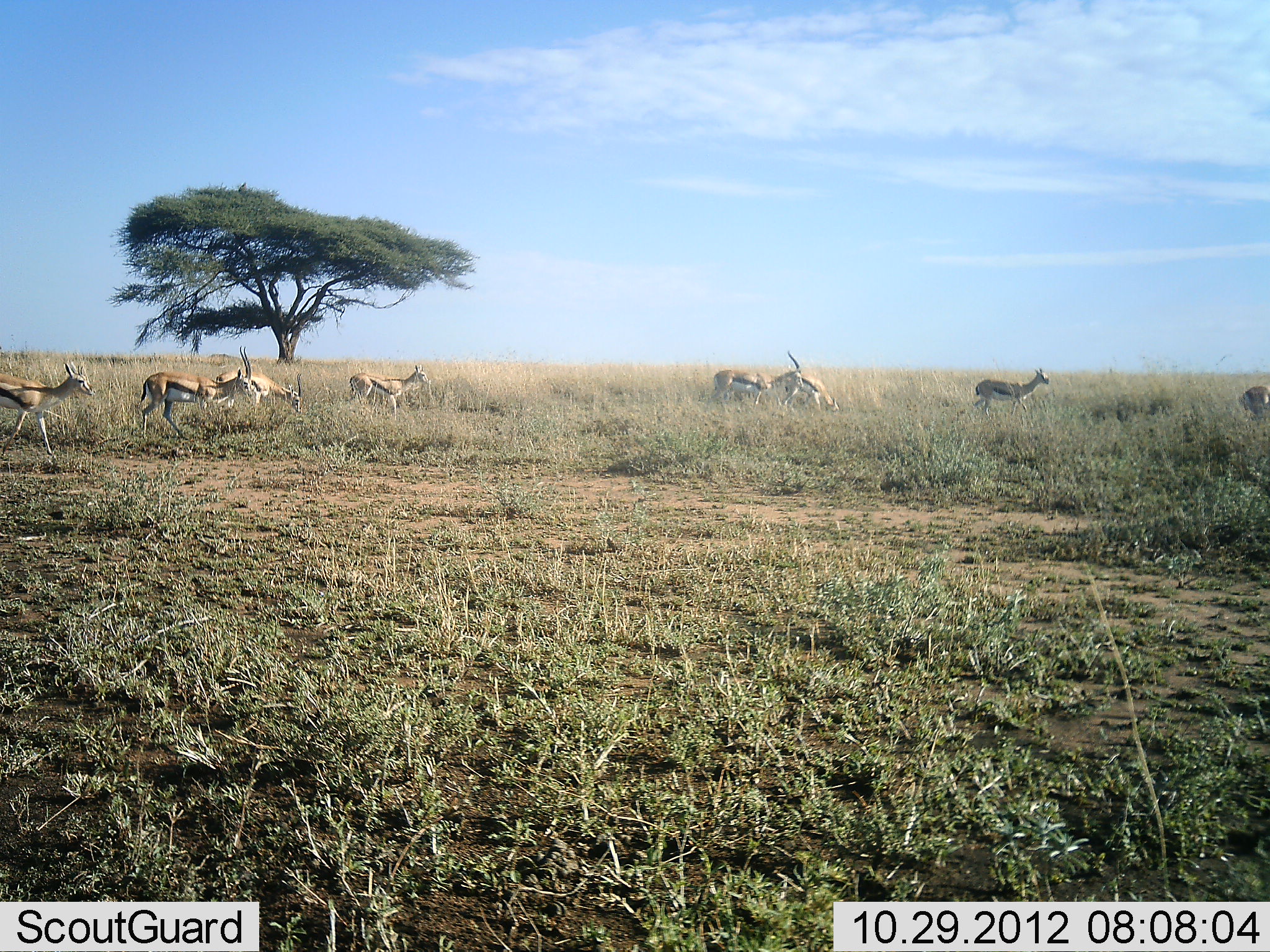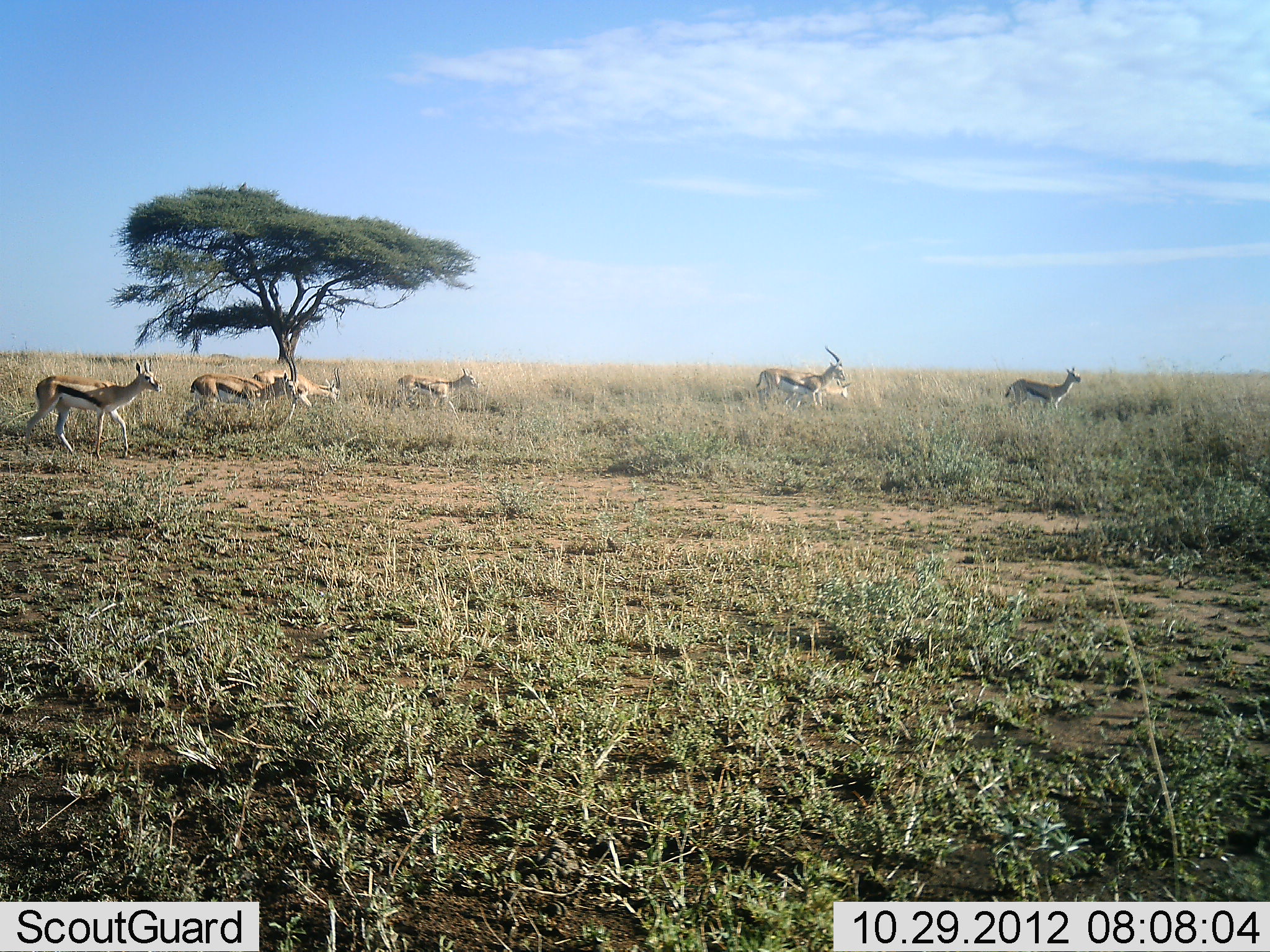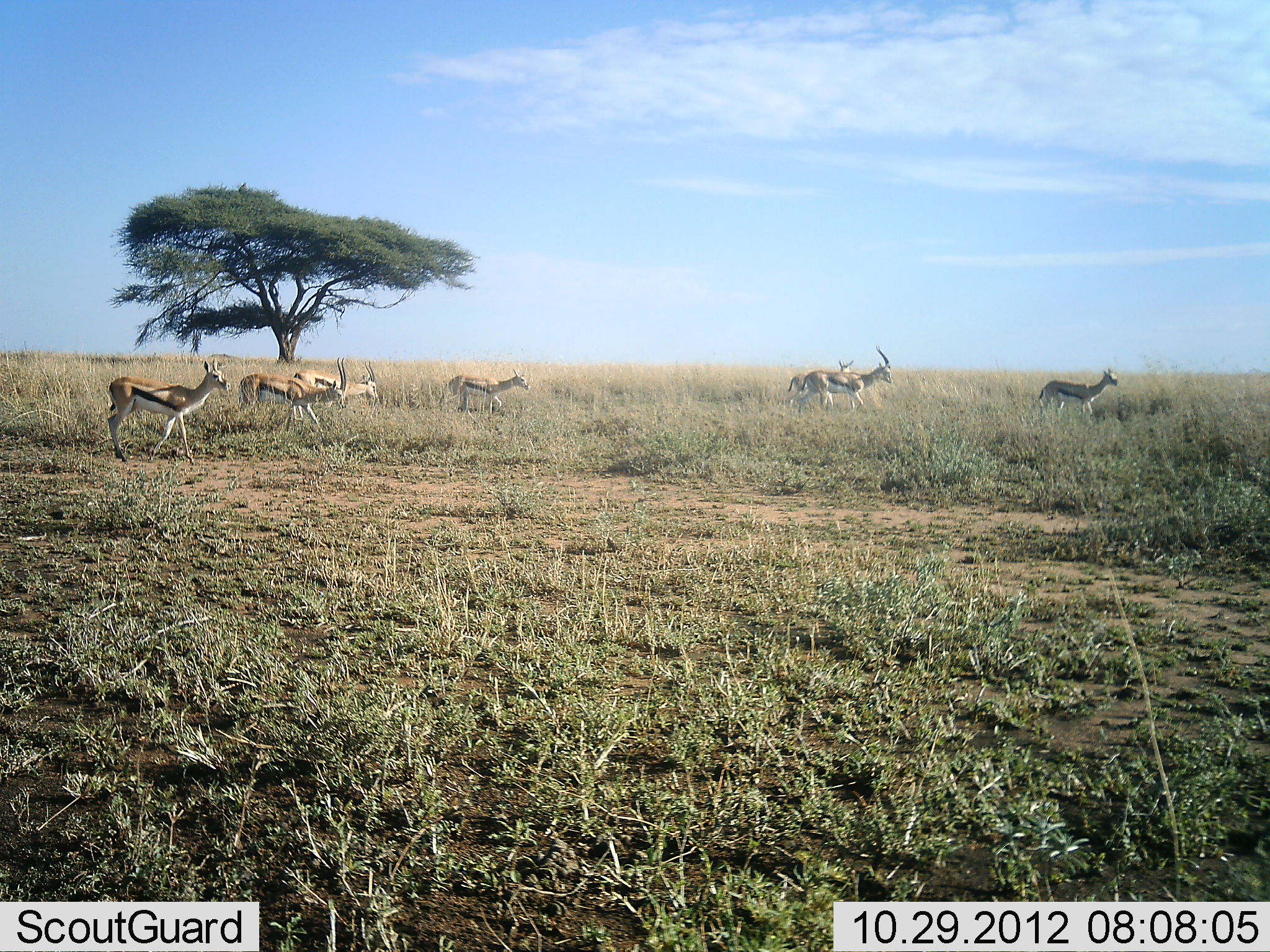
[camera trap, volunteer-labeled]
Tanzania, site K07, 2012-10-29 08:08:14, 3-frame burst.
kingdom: Animalia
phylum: Chordata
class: Mammalia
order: Artiodactyla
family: Bovidae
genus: Eudorcas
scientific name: Eudorcas thomsonii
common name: thomson's gazelle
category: gazellethomsons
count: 8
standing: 20%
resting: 0%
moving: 90%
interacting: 0%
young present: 10%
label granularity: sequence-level